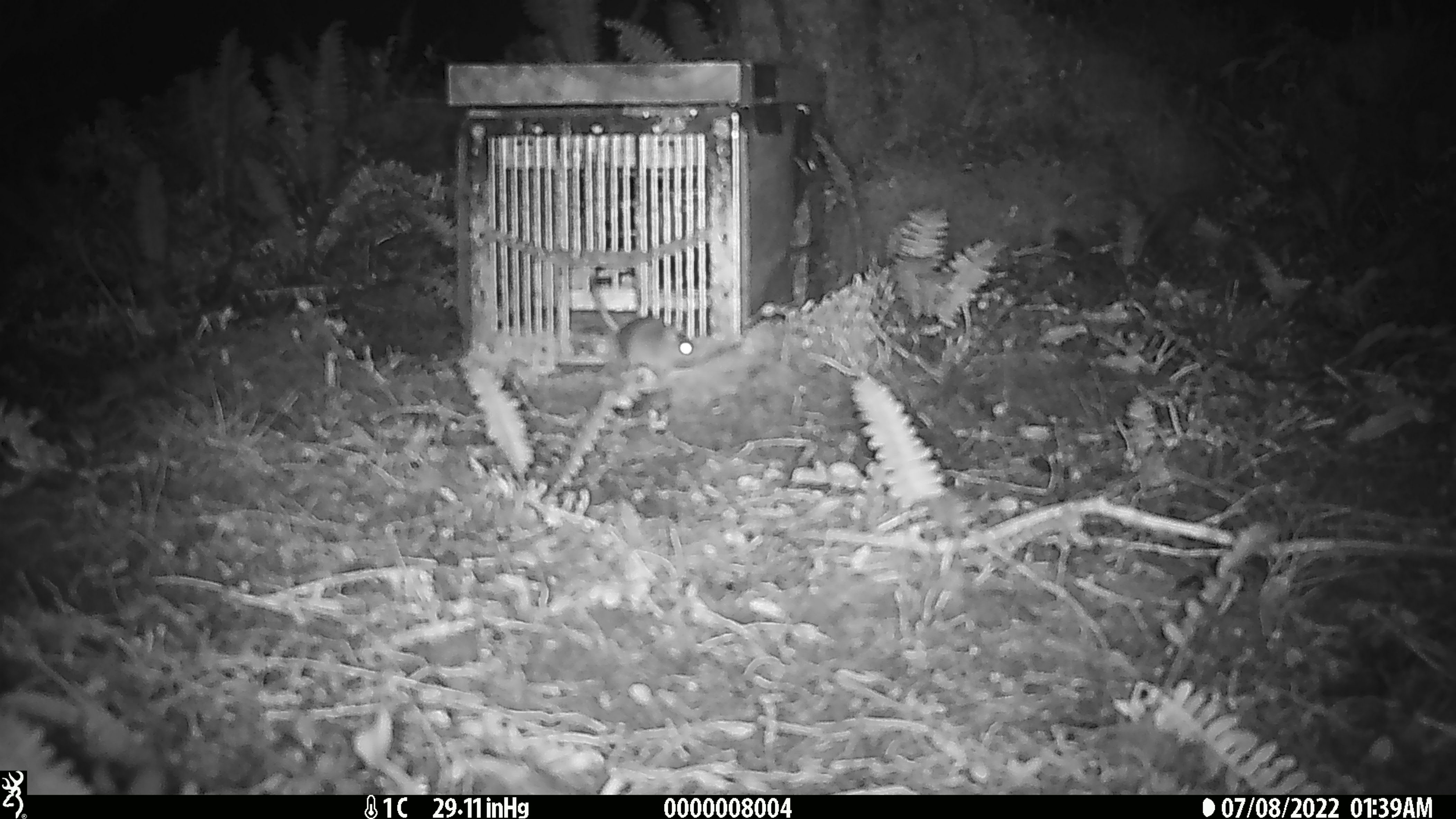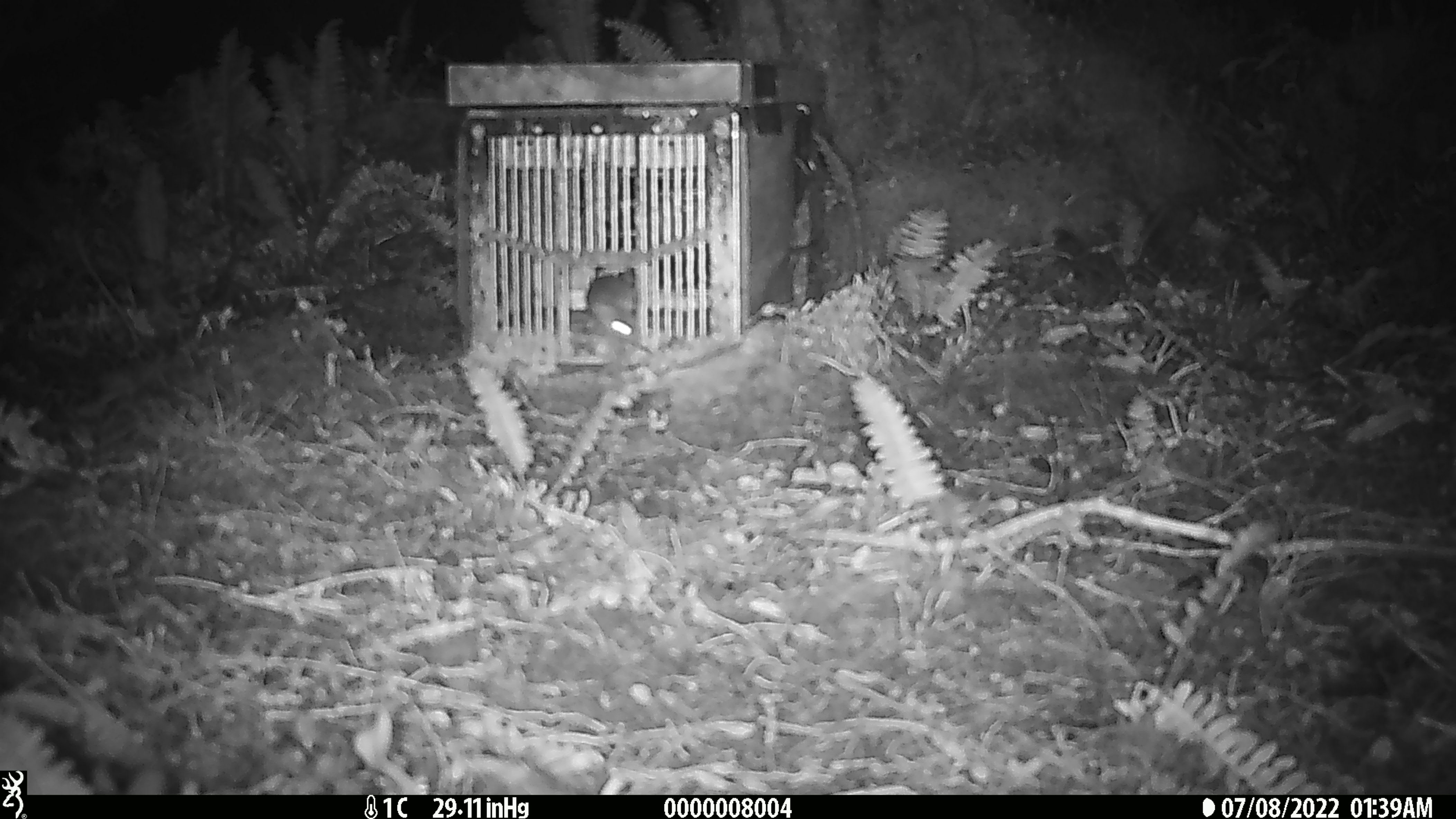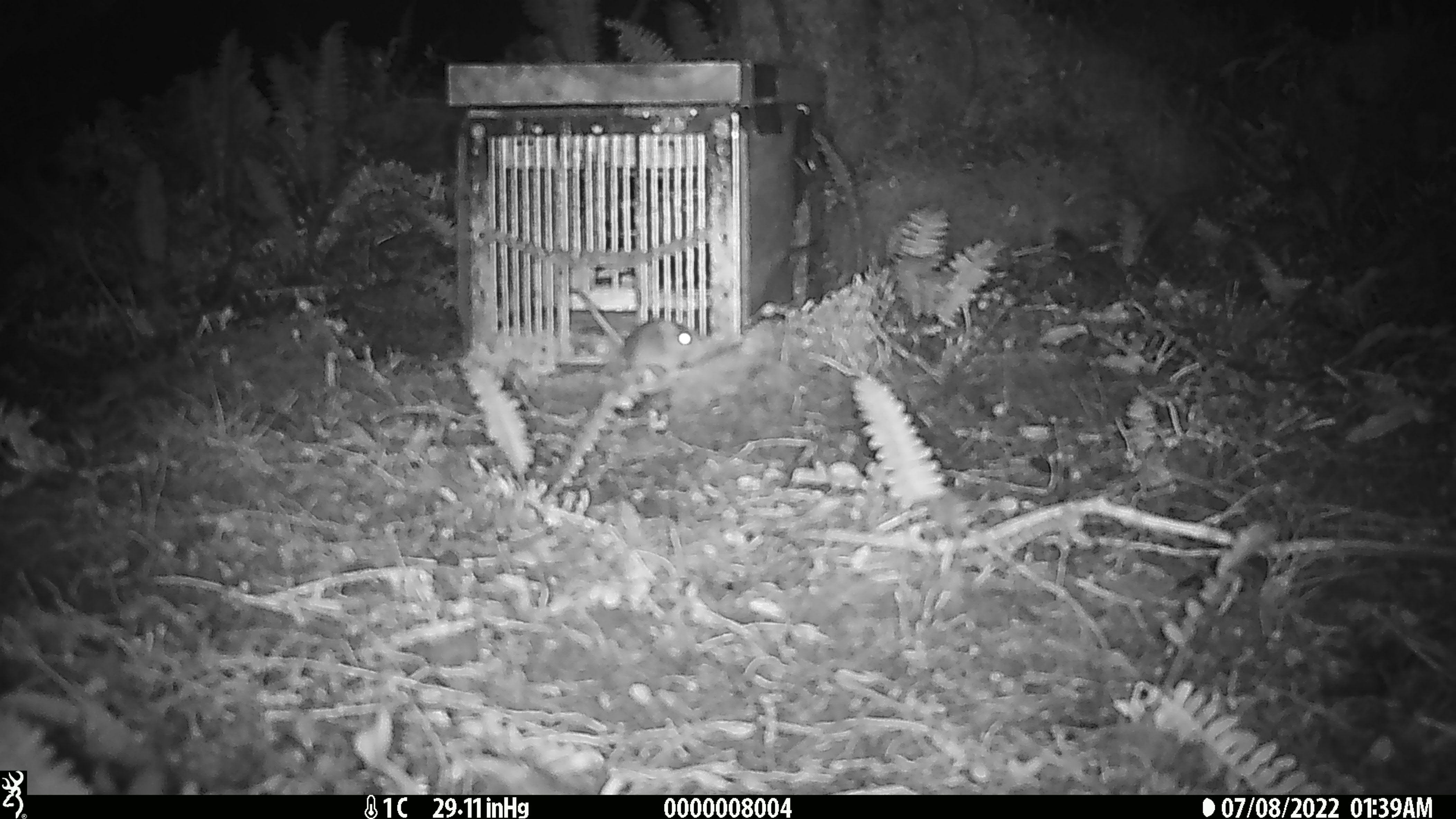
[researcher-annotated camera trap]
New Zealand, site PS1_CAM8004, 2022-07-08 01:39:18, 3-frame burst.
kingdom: Animalia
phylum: Chordata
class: Mammalia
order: Rodentia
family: Muridae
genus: Mus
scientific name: Mus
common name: mouse